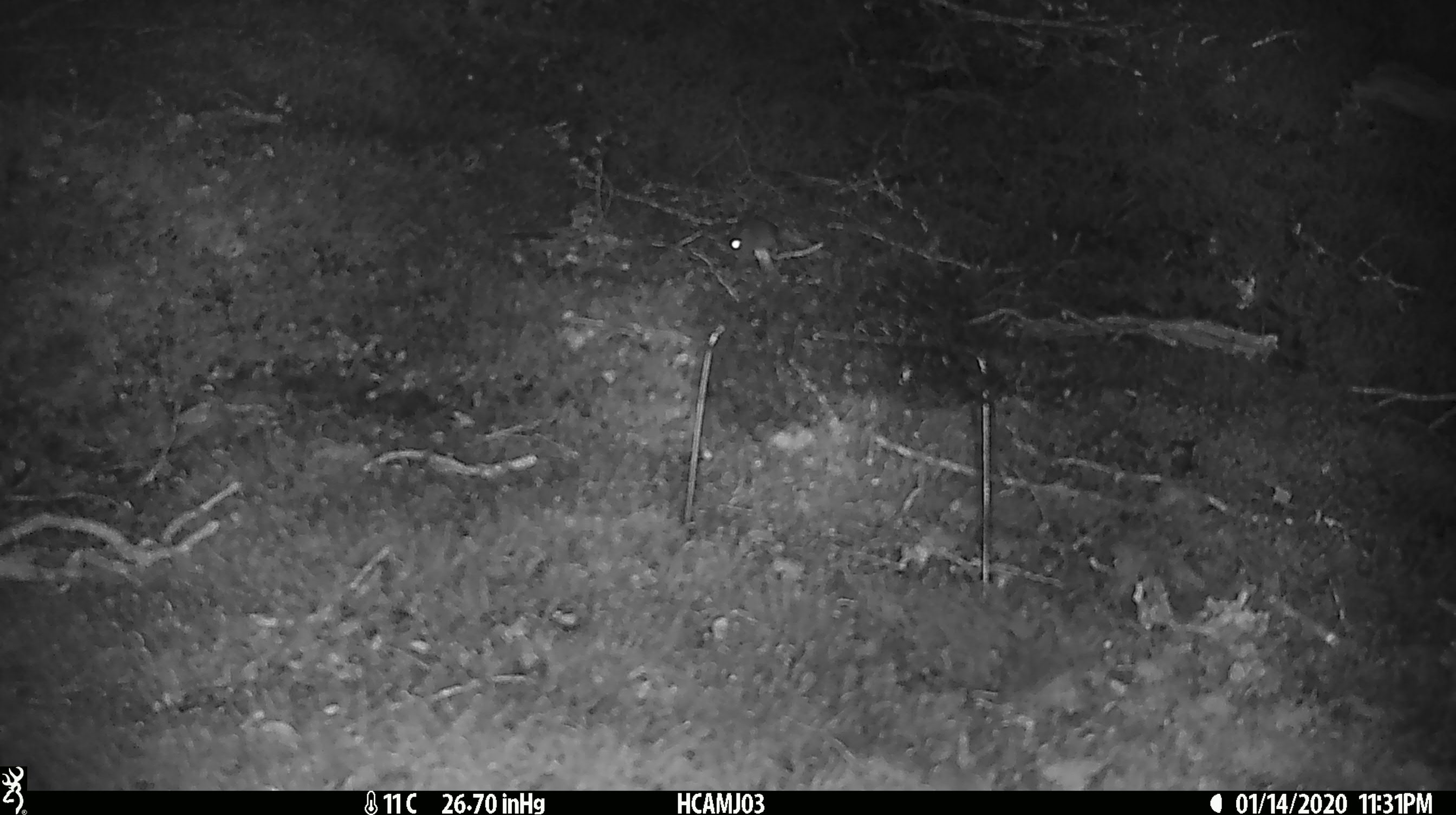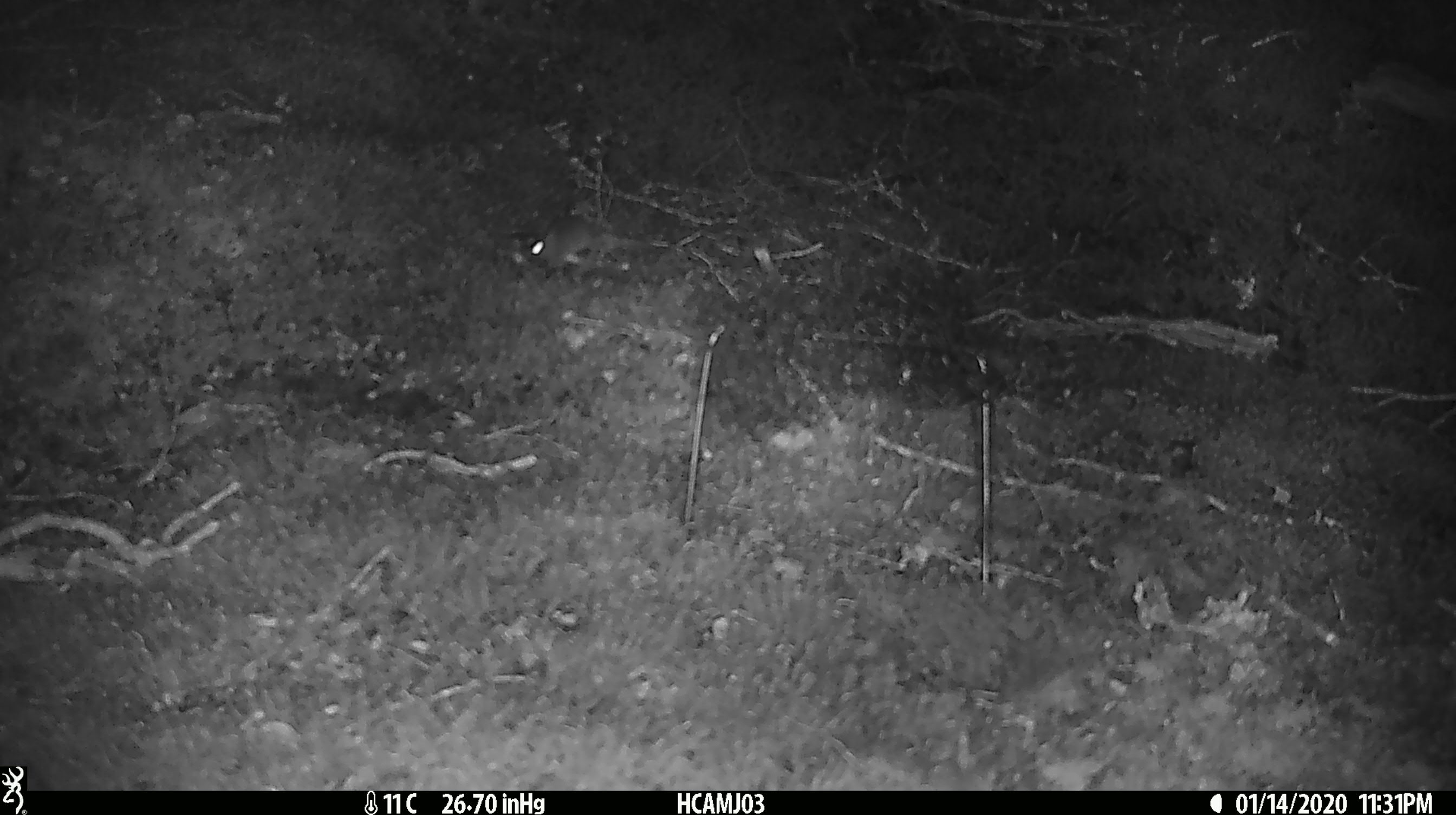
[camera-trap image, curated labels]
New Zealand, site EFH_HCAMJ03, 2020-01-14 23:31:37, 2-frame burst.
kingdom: Animalia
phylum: Chordata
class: Mammalia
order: Rodentia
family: Muridae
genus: Mus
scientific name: Mus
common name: mouse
Mouse (Mus).